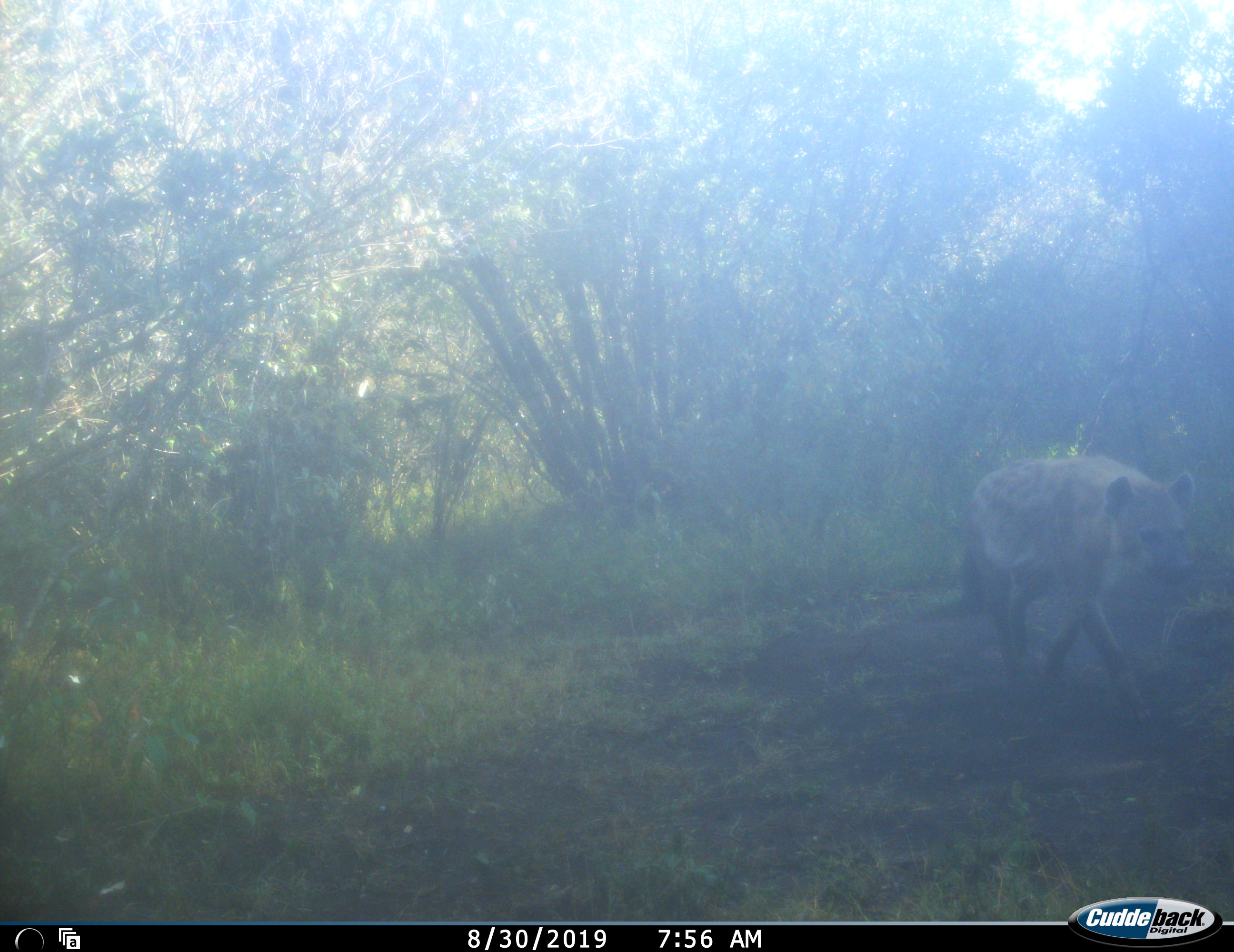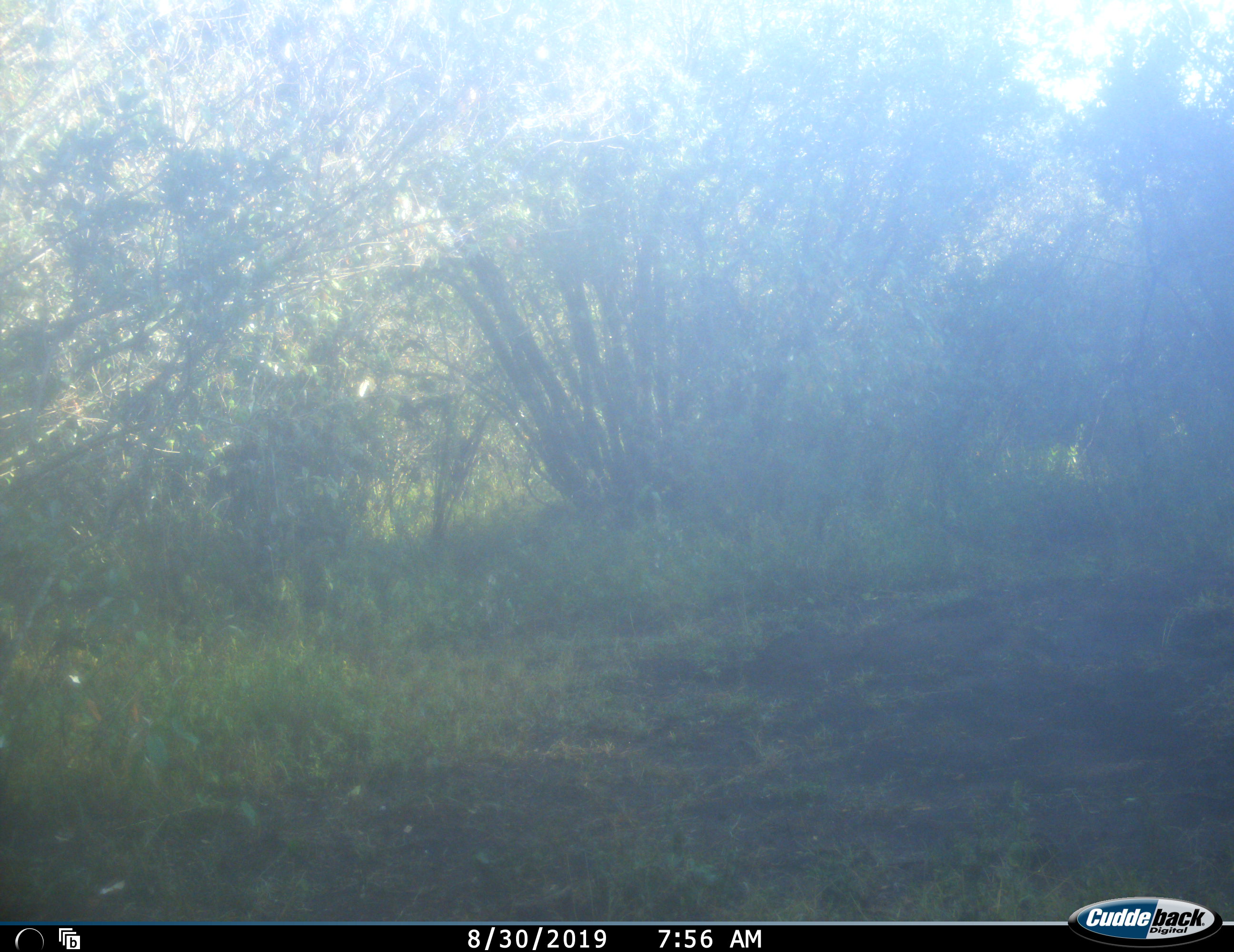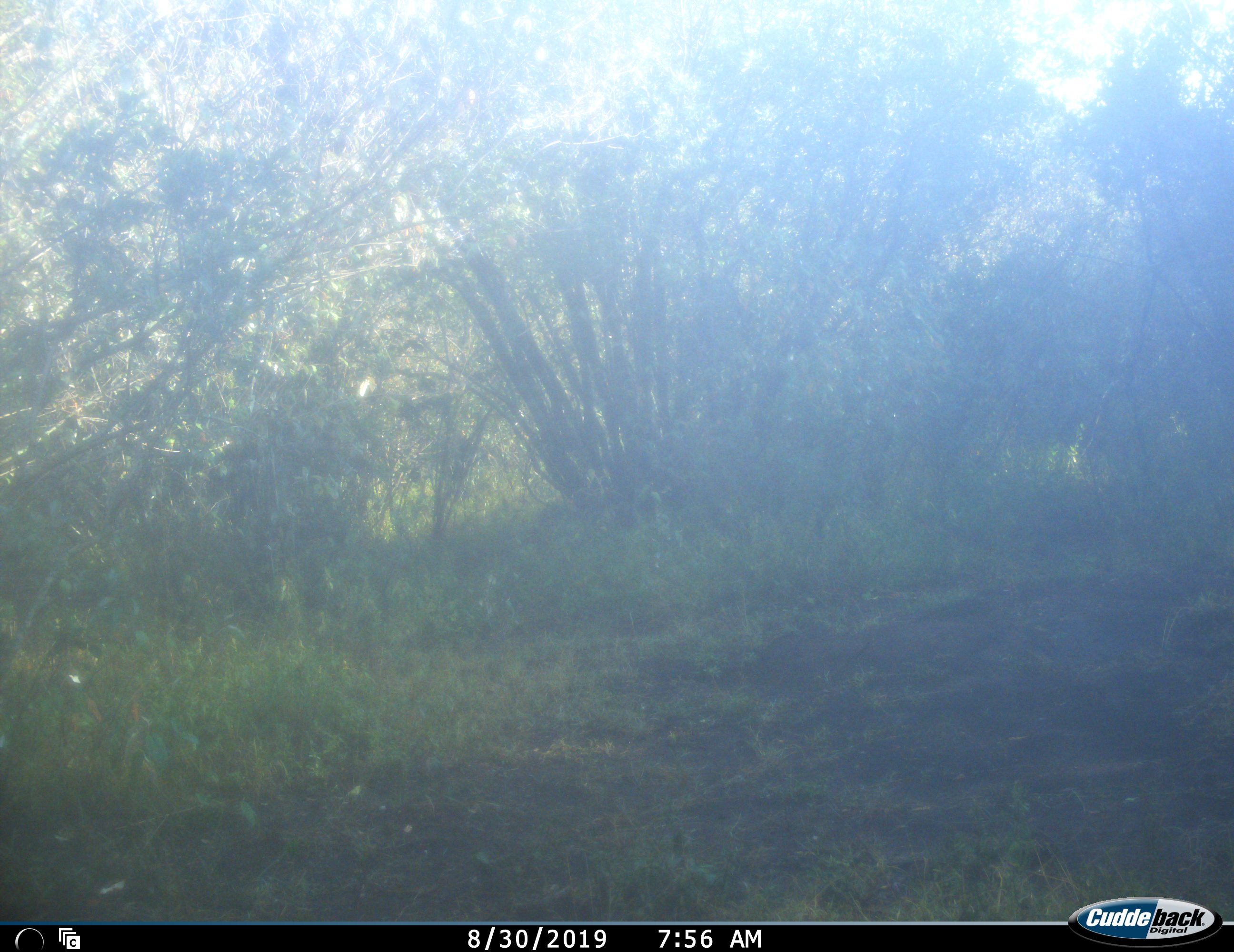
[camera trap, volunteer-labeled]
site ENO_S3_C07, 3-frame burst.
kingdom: Animalia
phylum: Chordata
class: Mammalia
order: Carnivora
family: Hyaenidae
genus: Crocuta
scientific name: Crocuta crocuta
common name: spotted hyena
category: hyenaspotted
Hyenaspotted (spotted hyena) (Crocuta crocuta), count 1. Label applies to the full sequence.